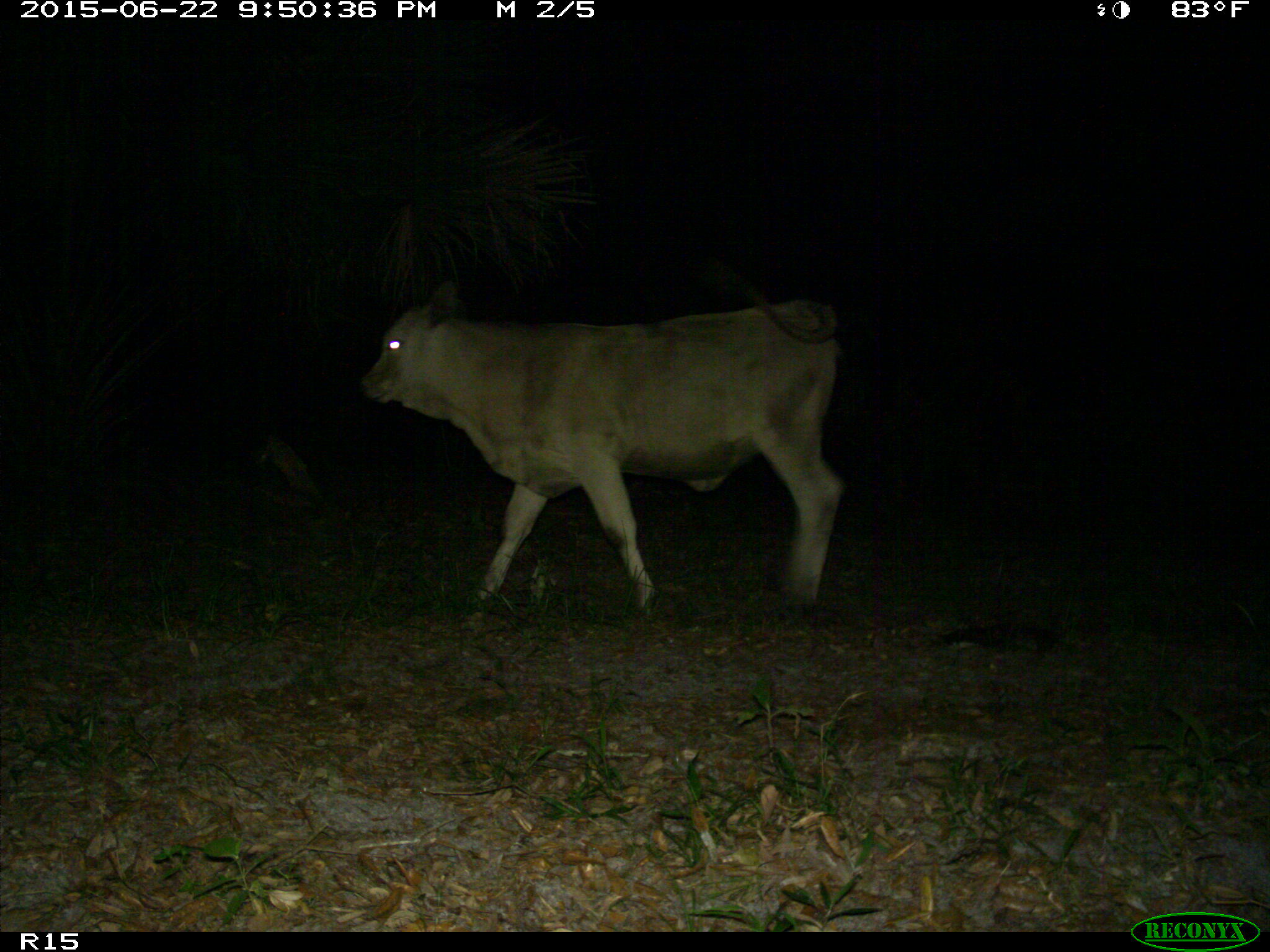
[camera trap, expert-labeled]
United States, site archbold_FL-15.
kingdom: Animalia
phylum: Chordata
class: Mammalia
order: Artiodactyla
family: Bovidae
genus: Bos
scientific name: Bos taurus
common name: domestic cow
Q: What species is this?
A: Bos taurus (domestic cow).